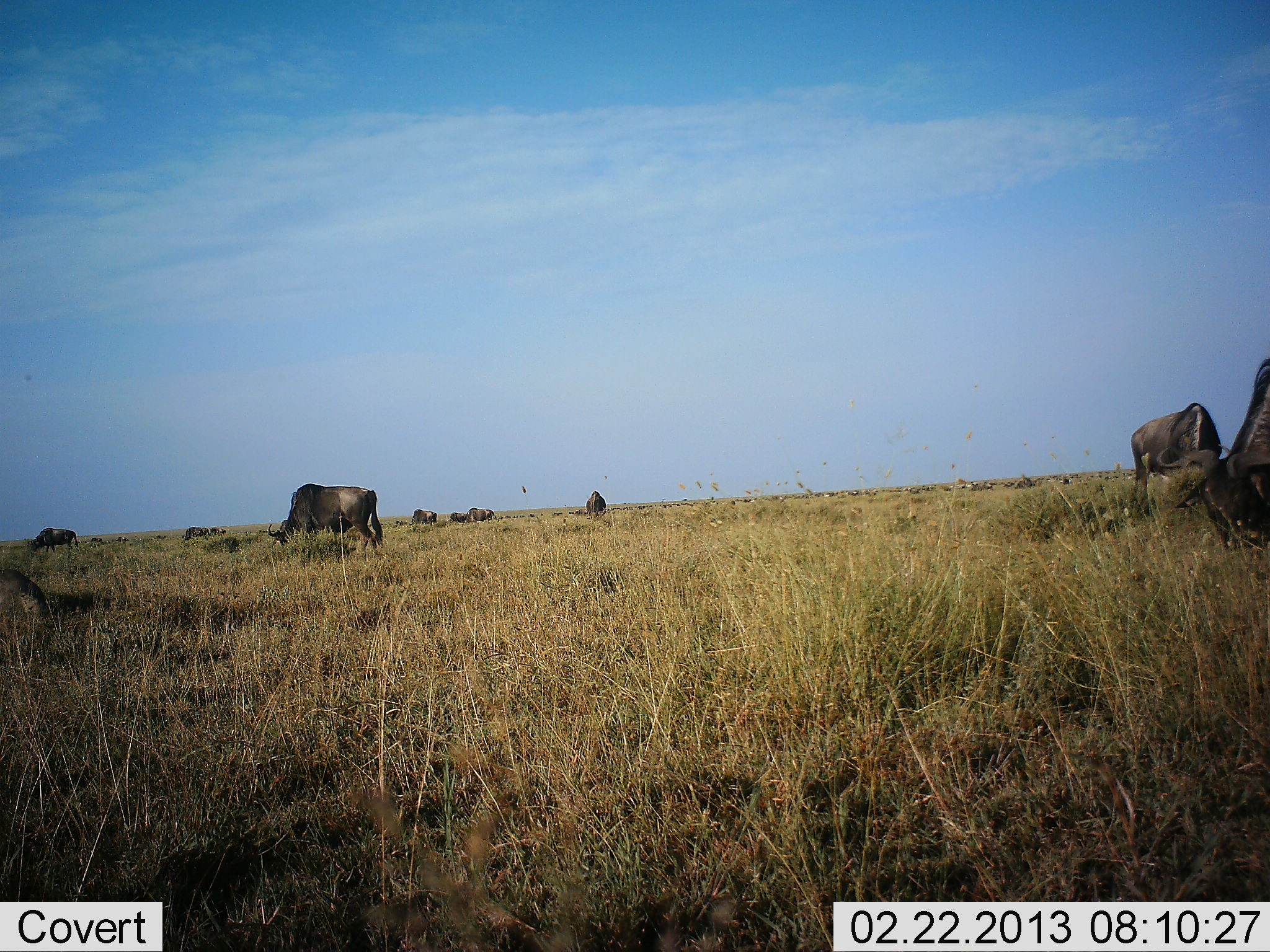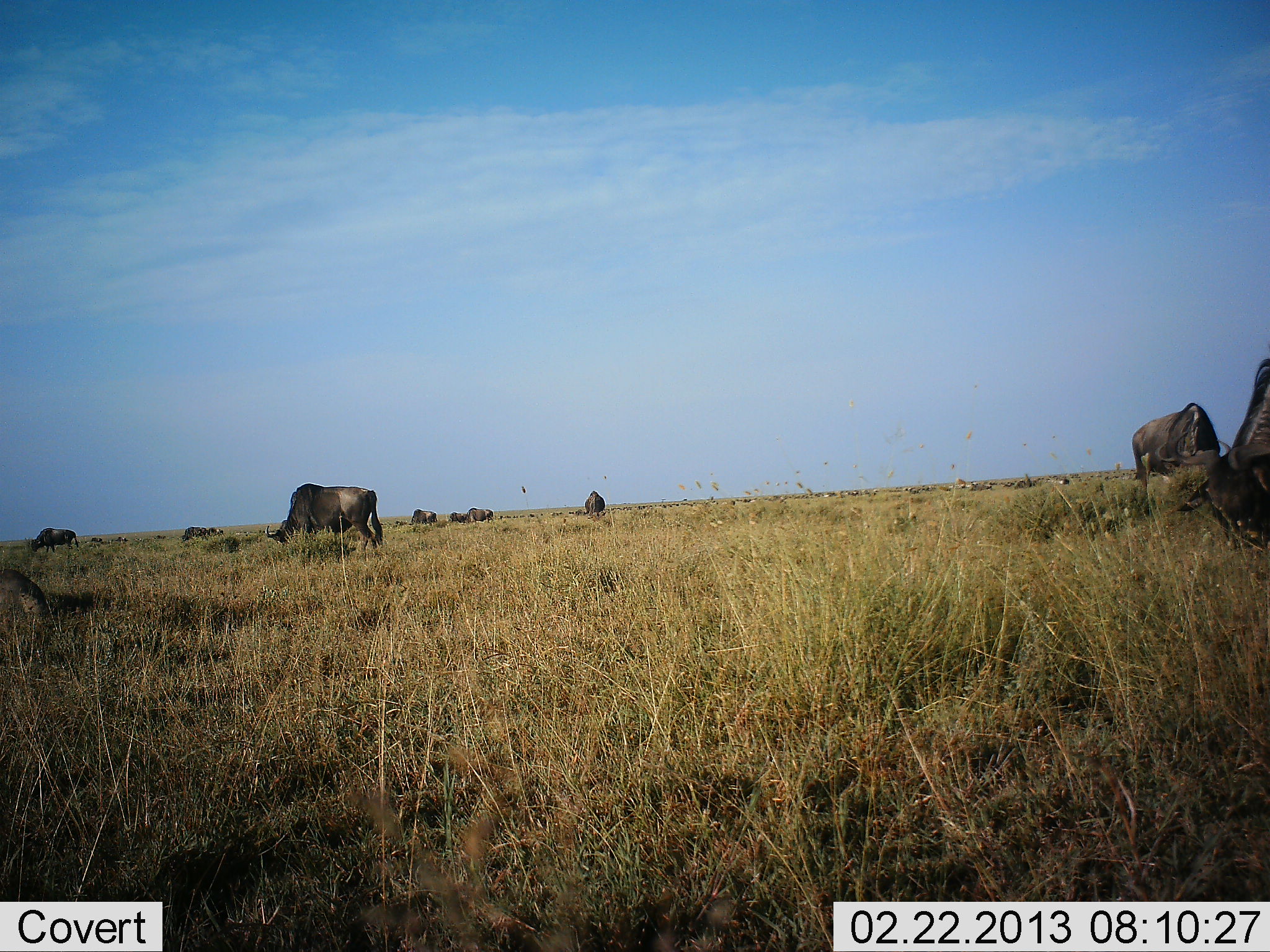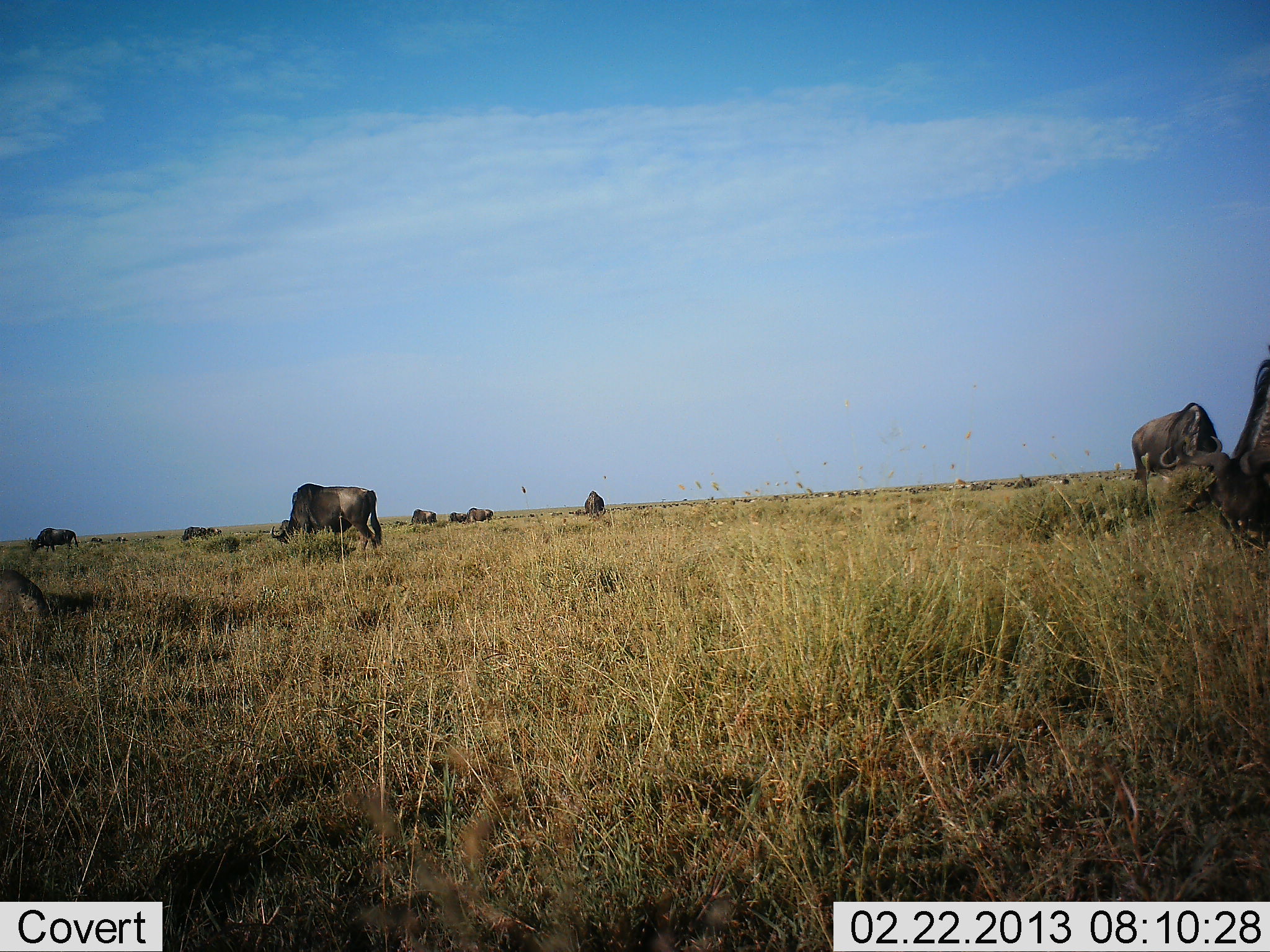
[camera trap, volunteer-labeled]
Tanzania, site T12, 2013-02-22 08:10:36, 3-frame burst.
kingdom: Animalia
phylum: Chordata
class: Mammalia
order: Artiodactyla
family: Bovidae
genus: Connochaetes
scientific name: Connochaetes taurinus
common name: blue wildebeest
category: wildebeest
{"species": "wildebeest (blue wildebeest) (Connochaetes taurinus)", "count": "10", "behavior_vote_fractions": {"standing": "19%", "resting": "11%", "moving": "19%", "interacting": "0%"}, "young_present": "0%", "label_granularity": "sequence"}